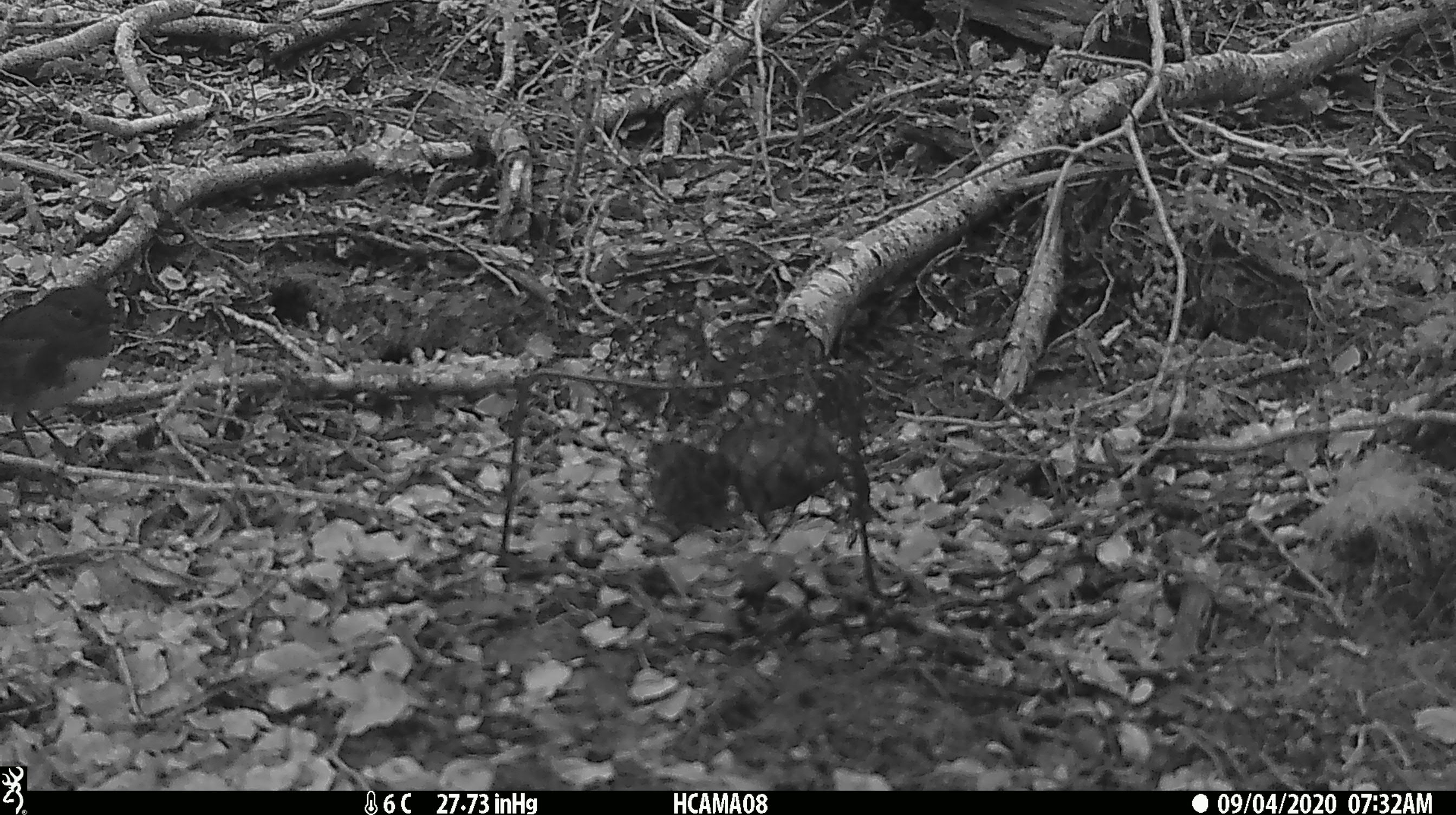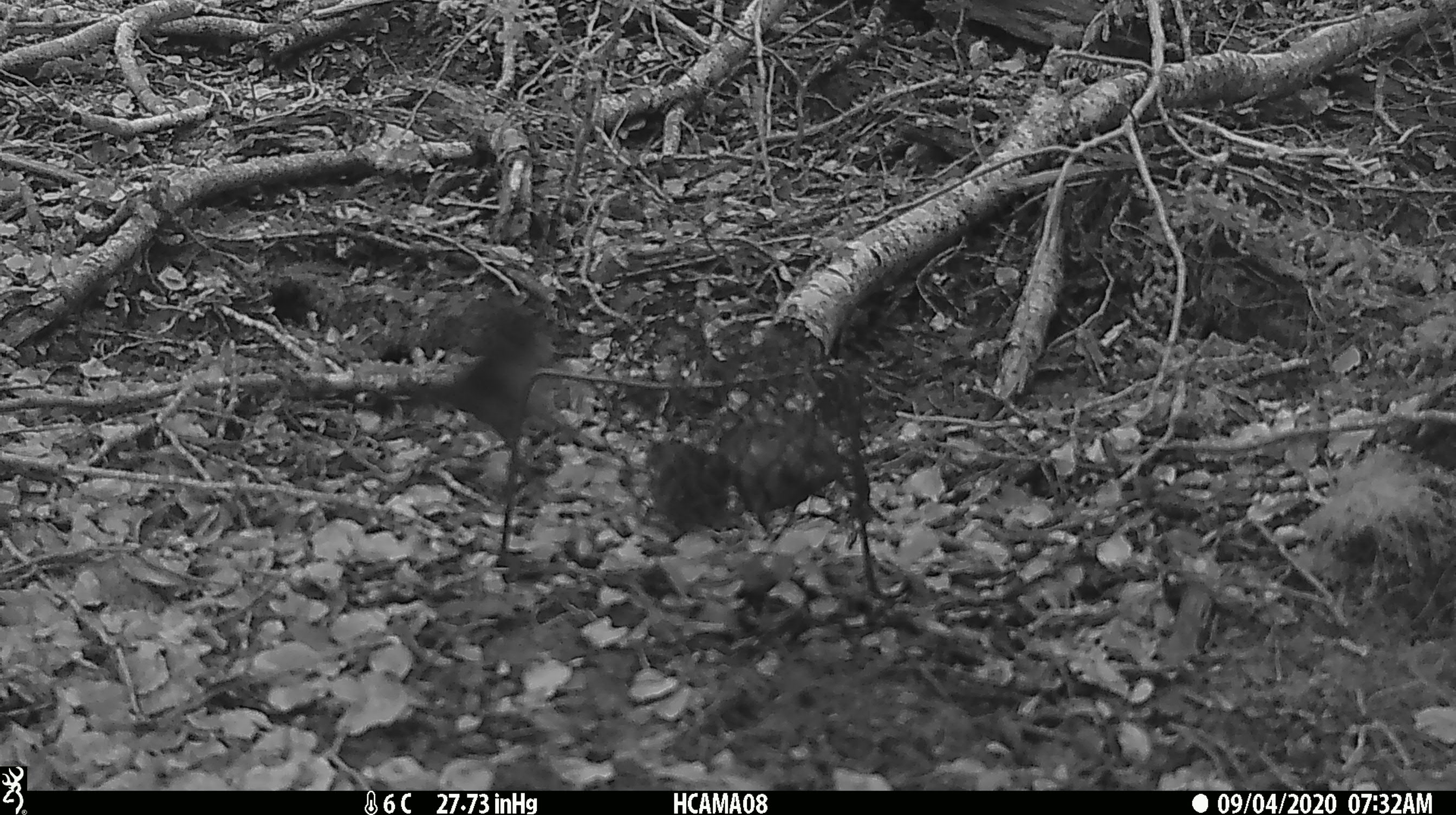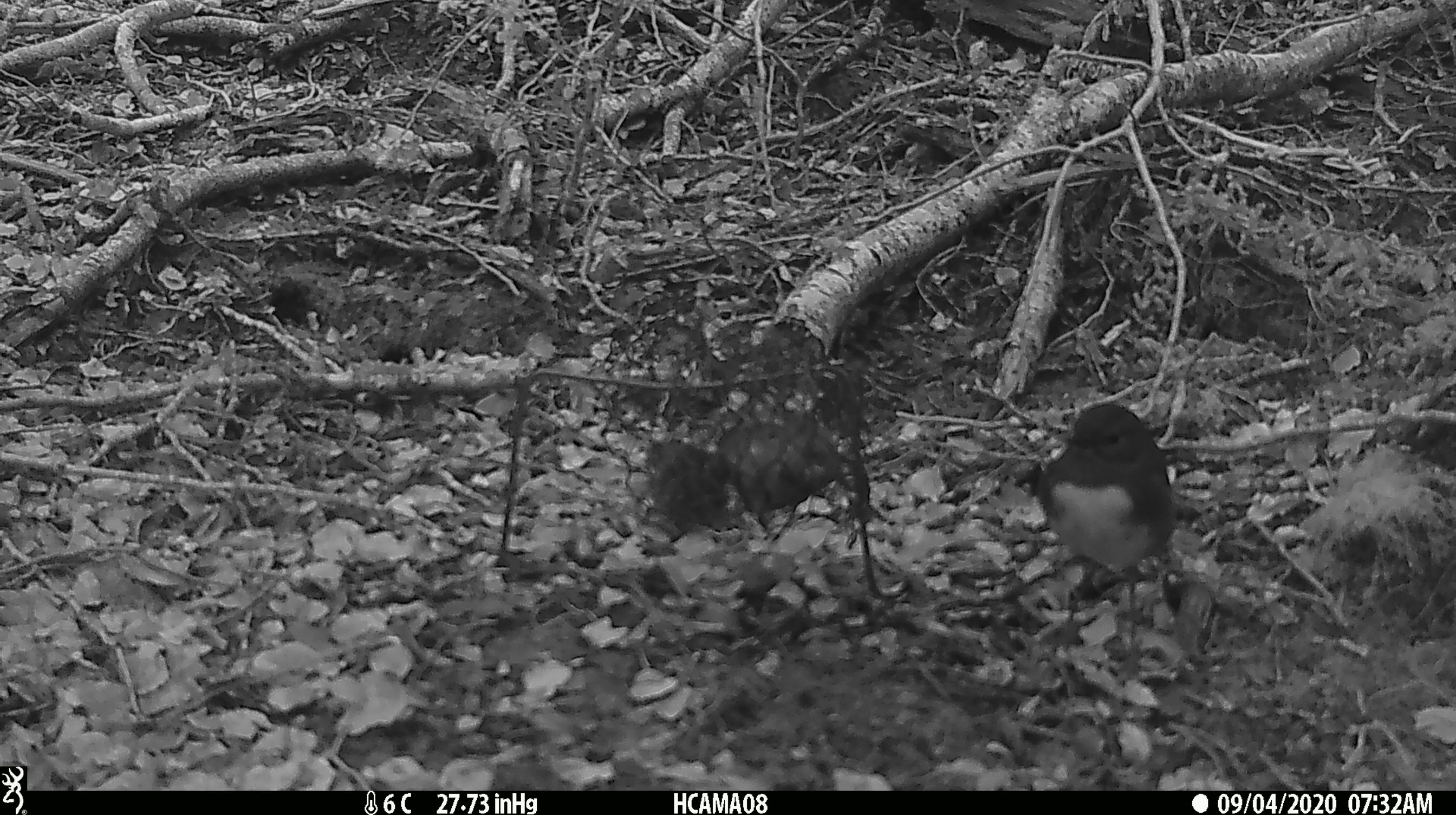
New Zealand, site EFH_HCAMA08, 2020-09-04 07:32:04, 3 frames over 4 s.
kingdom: Animalia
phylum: Chordata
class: Aves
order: Passeriformes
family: Petroicidae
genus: Petroica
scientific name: Petroica australis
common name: new zealand robin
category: robin